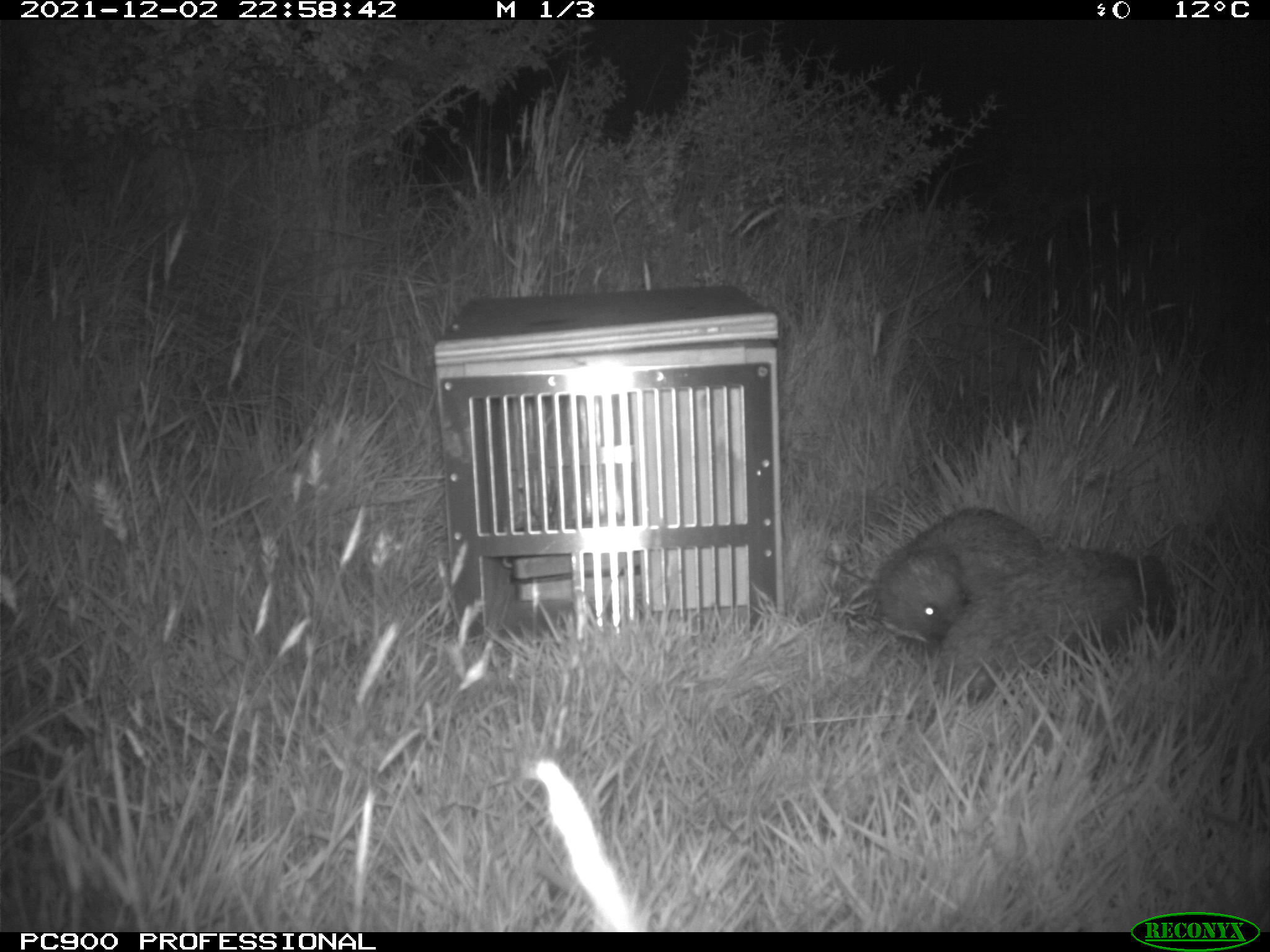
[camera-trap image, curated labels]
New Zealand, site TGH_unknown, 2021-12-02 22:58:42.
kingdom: Animalia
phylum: Chordata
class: Mammalia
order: Eulipotyphla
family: Erinaceidae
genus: Erinaceus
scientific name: Erinaceus europaeus europaeus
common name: european hedgehog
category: hedgehog